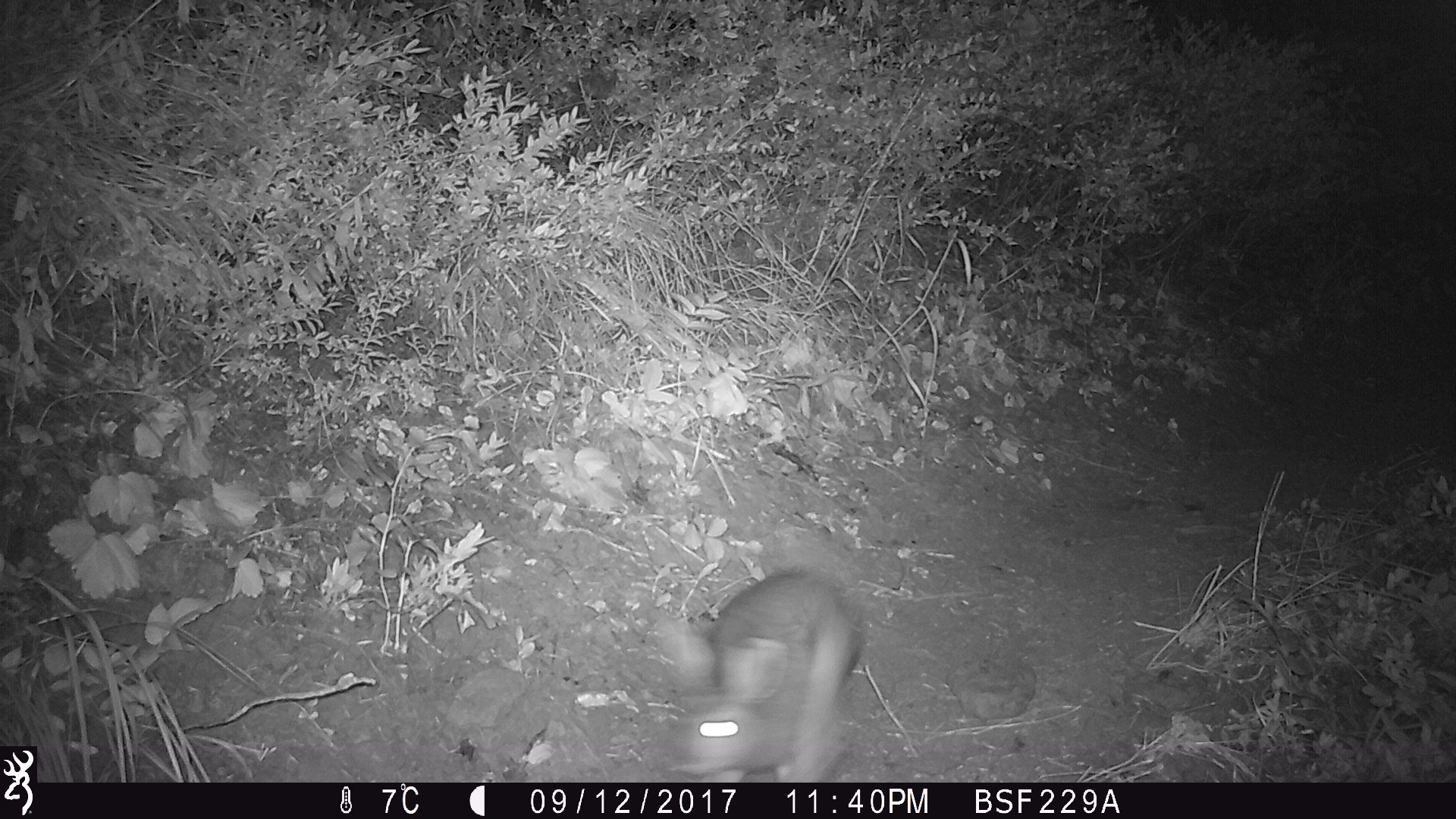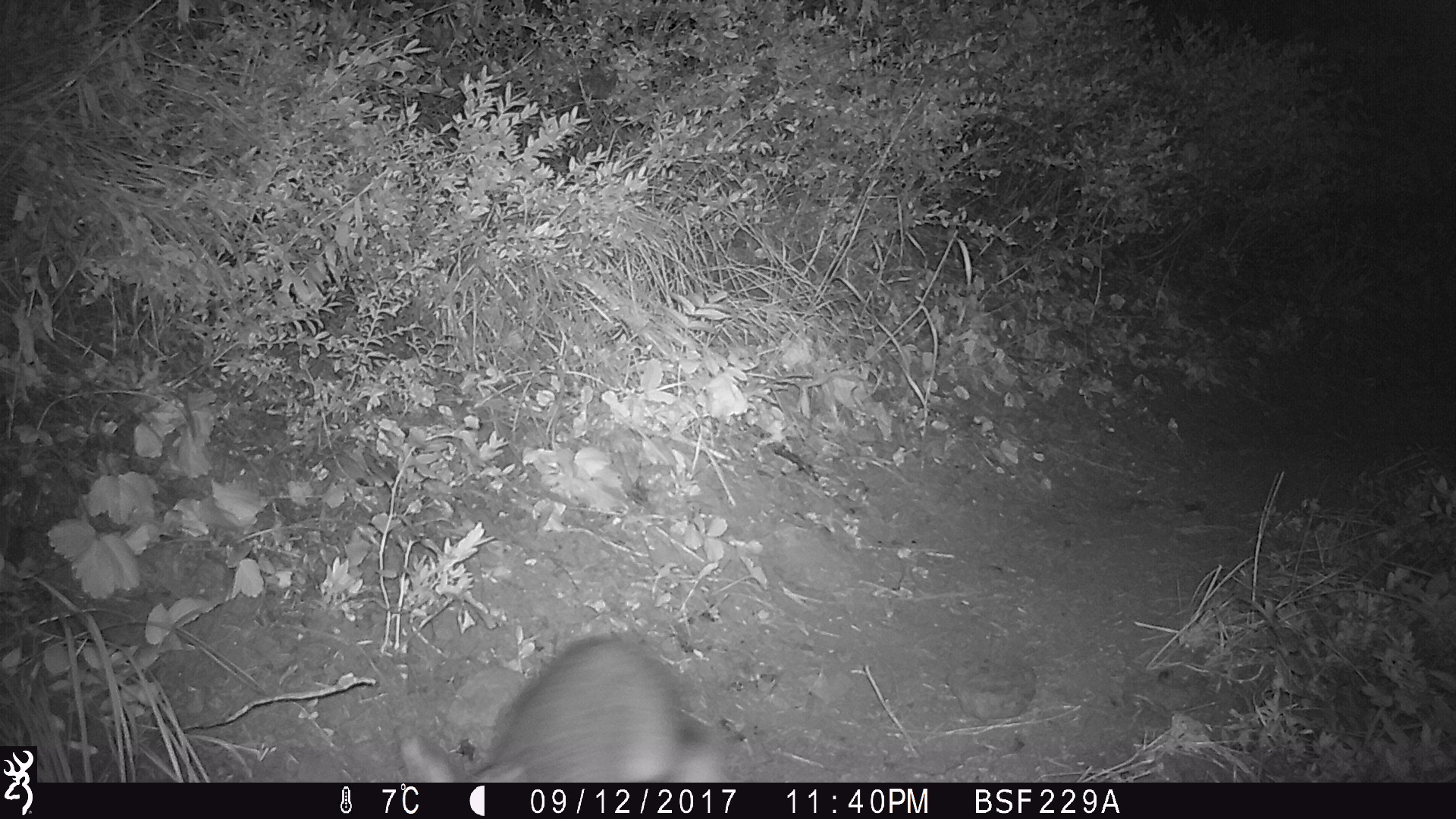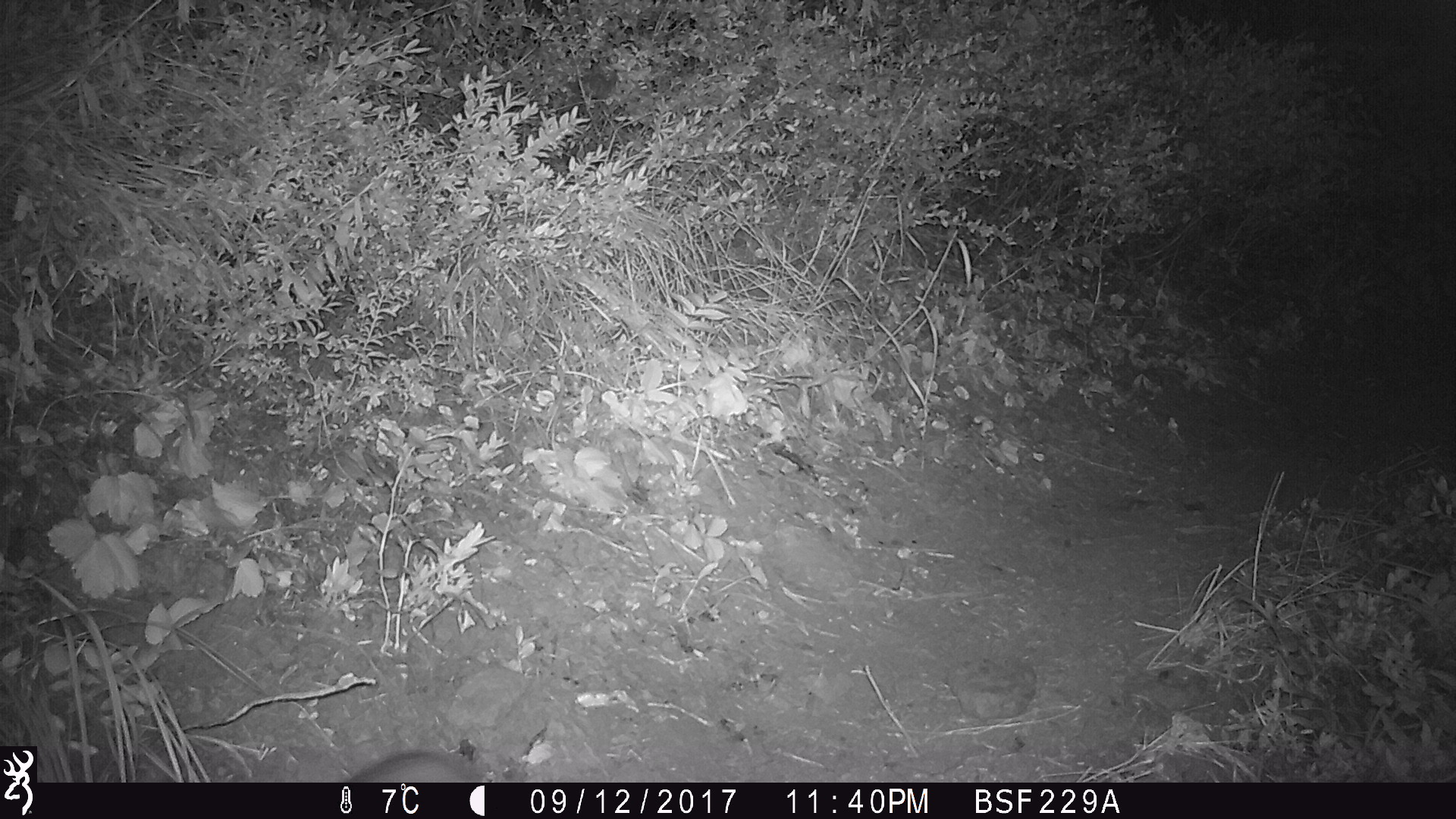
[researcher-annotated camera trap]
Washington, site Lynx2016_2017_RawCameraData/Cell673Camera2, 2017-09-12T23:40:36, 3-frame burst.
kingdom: Animalia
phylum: Chordata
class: Mammalia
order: Lagomorpha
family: Leporidae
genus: Lepus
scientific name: Lepus americanus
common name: snowshoe hare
Lepus americanus (snowshoe hare). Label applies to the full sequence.